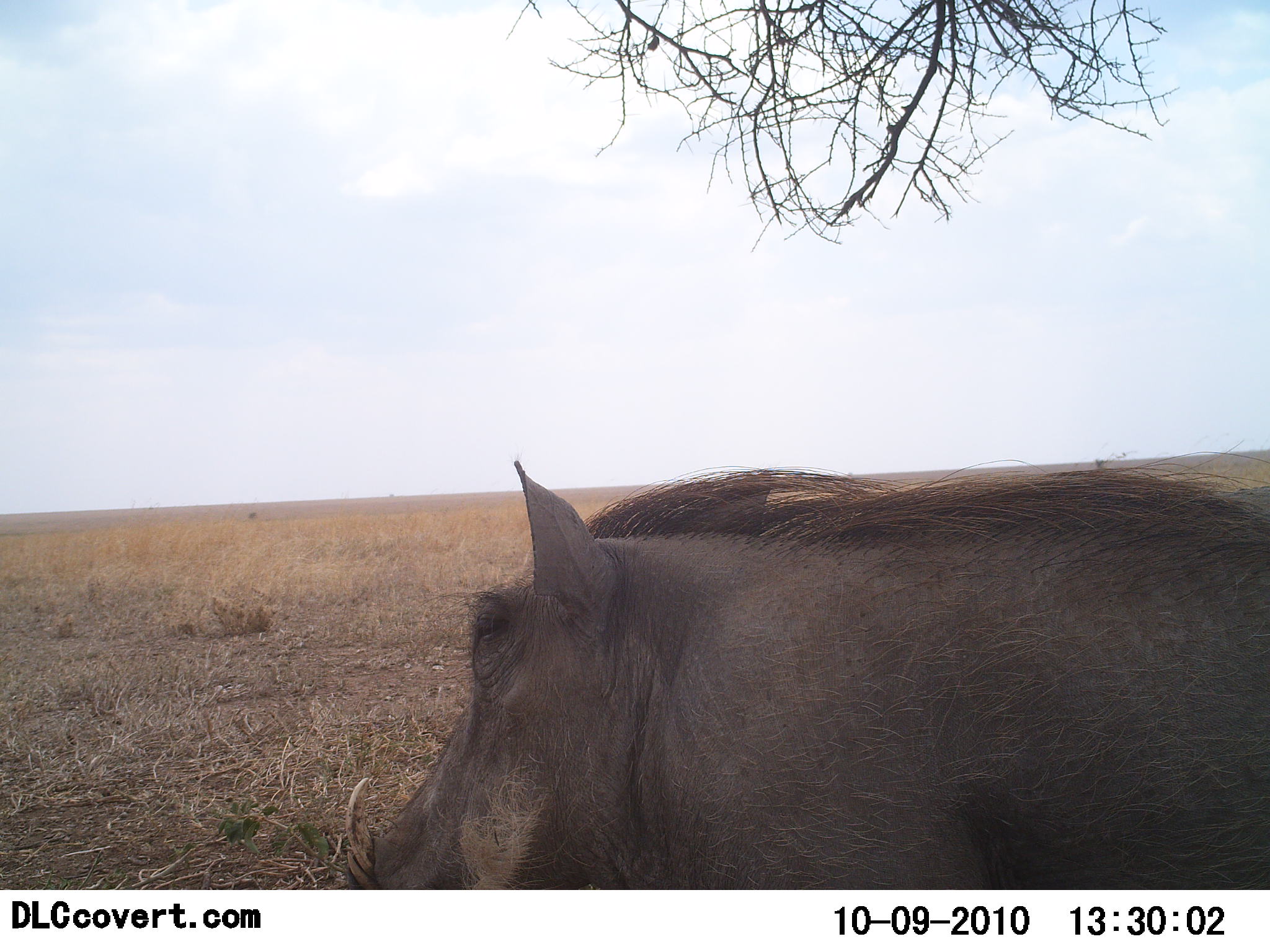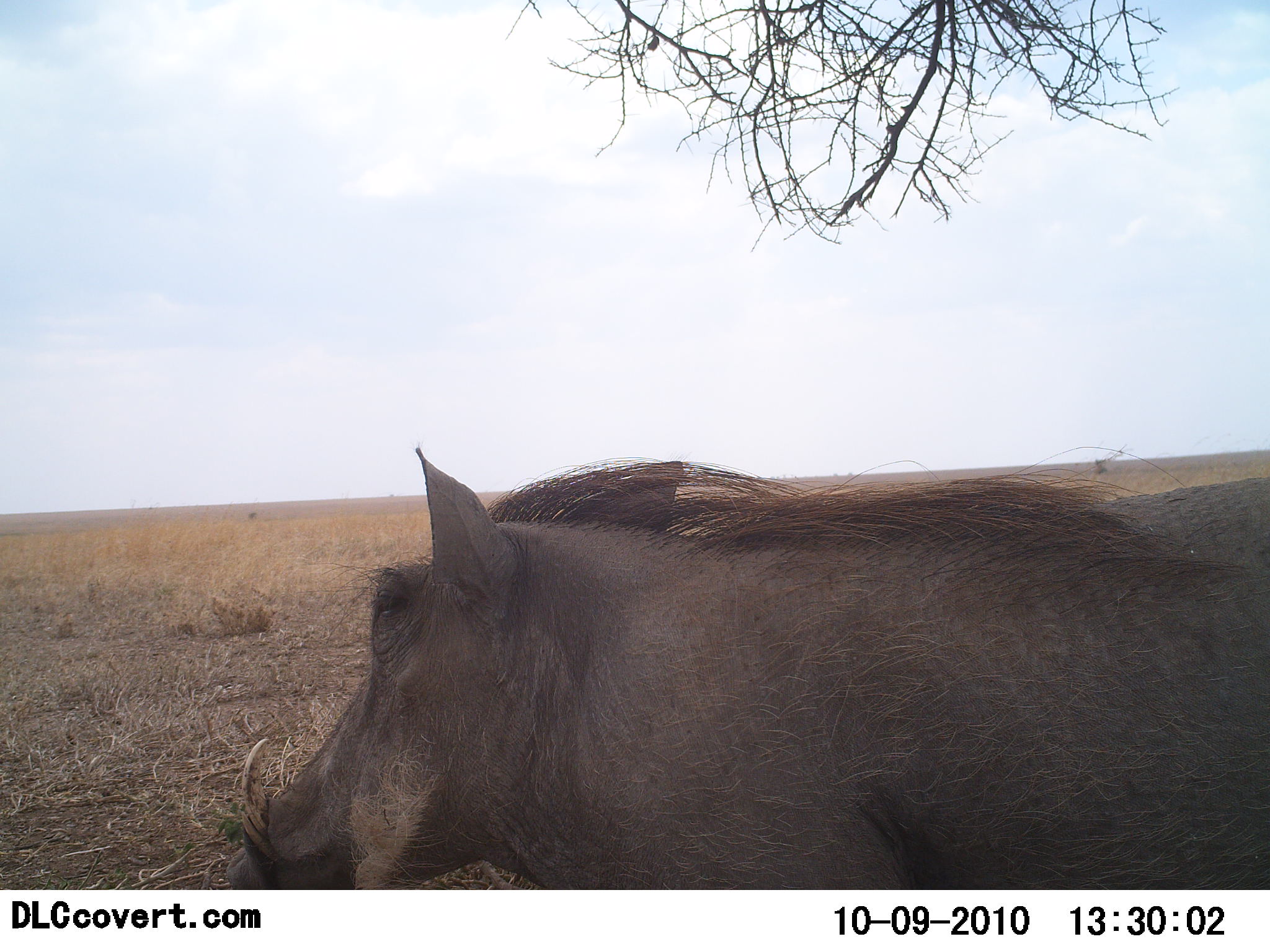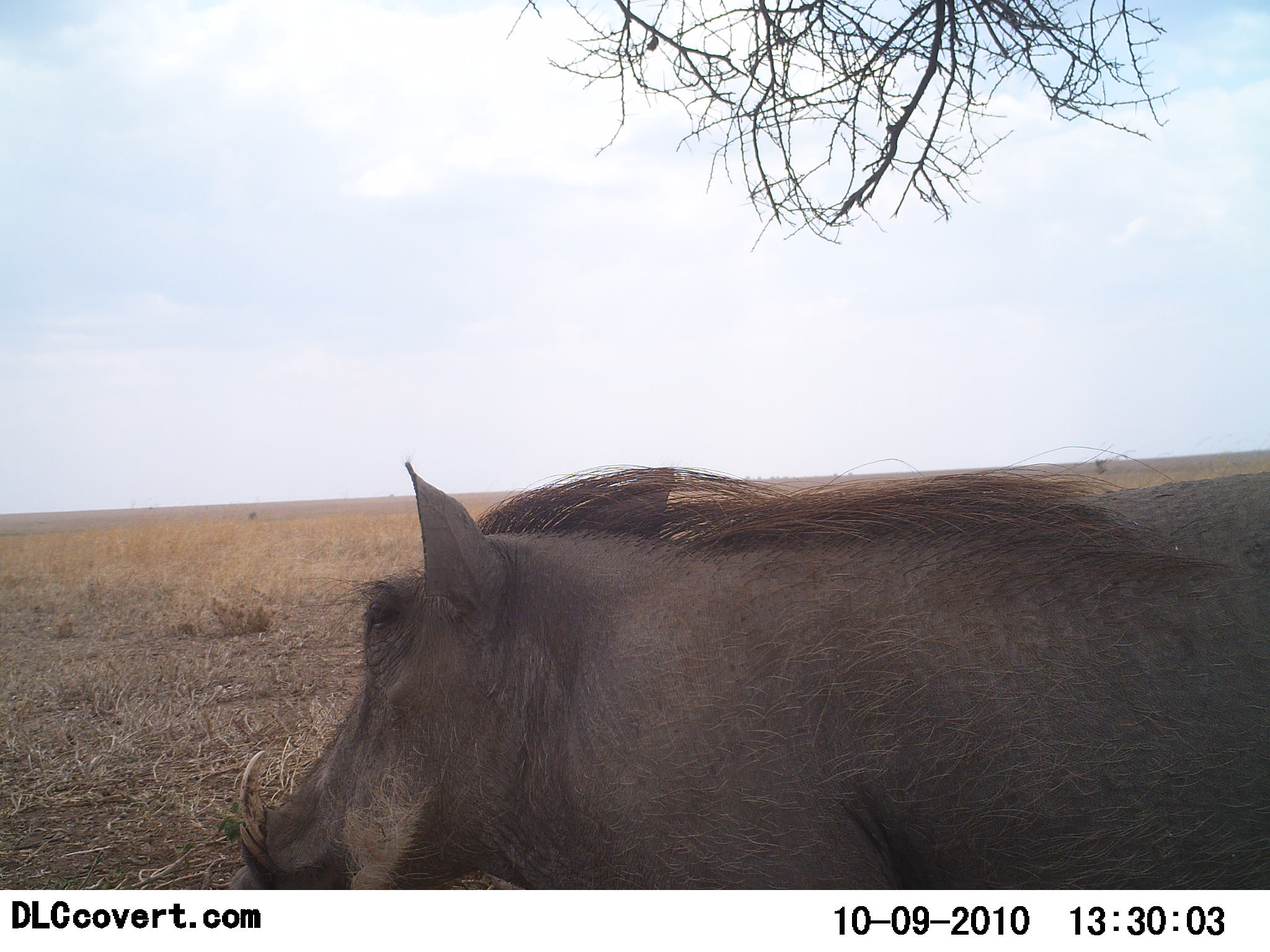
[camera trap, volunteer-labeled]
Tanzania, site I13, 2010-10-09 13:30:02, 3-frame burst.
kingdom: Animalia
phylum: Chordata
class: Mammalia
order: Artiodactyla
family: Suidae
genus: Phacochoerus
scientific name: Phacochoerus africanus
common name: warthog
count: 1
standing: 35%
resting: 4%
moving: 62%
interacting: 0%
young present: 0%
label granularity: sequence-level